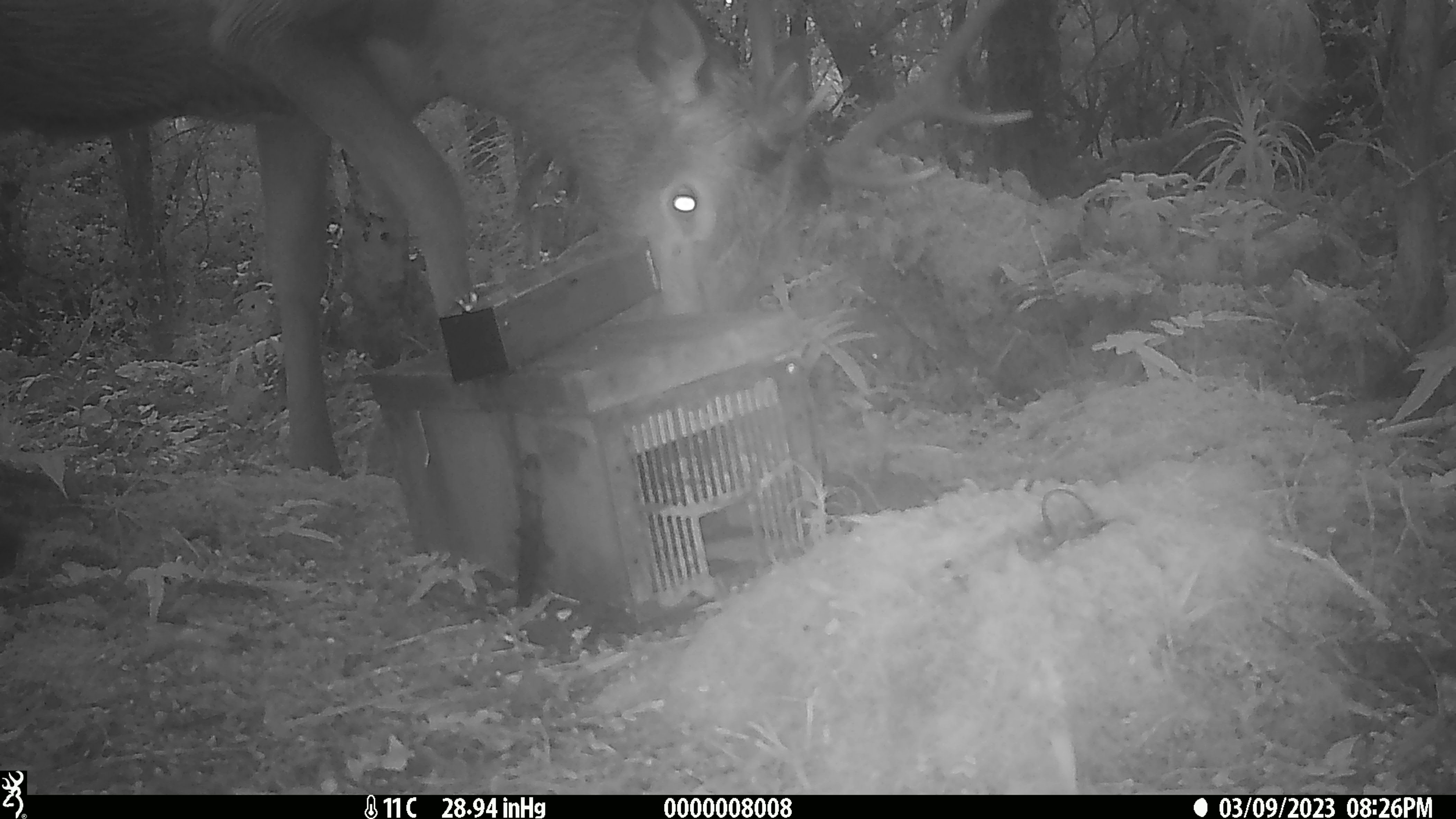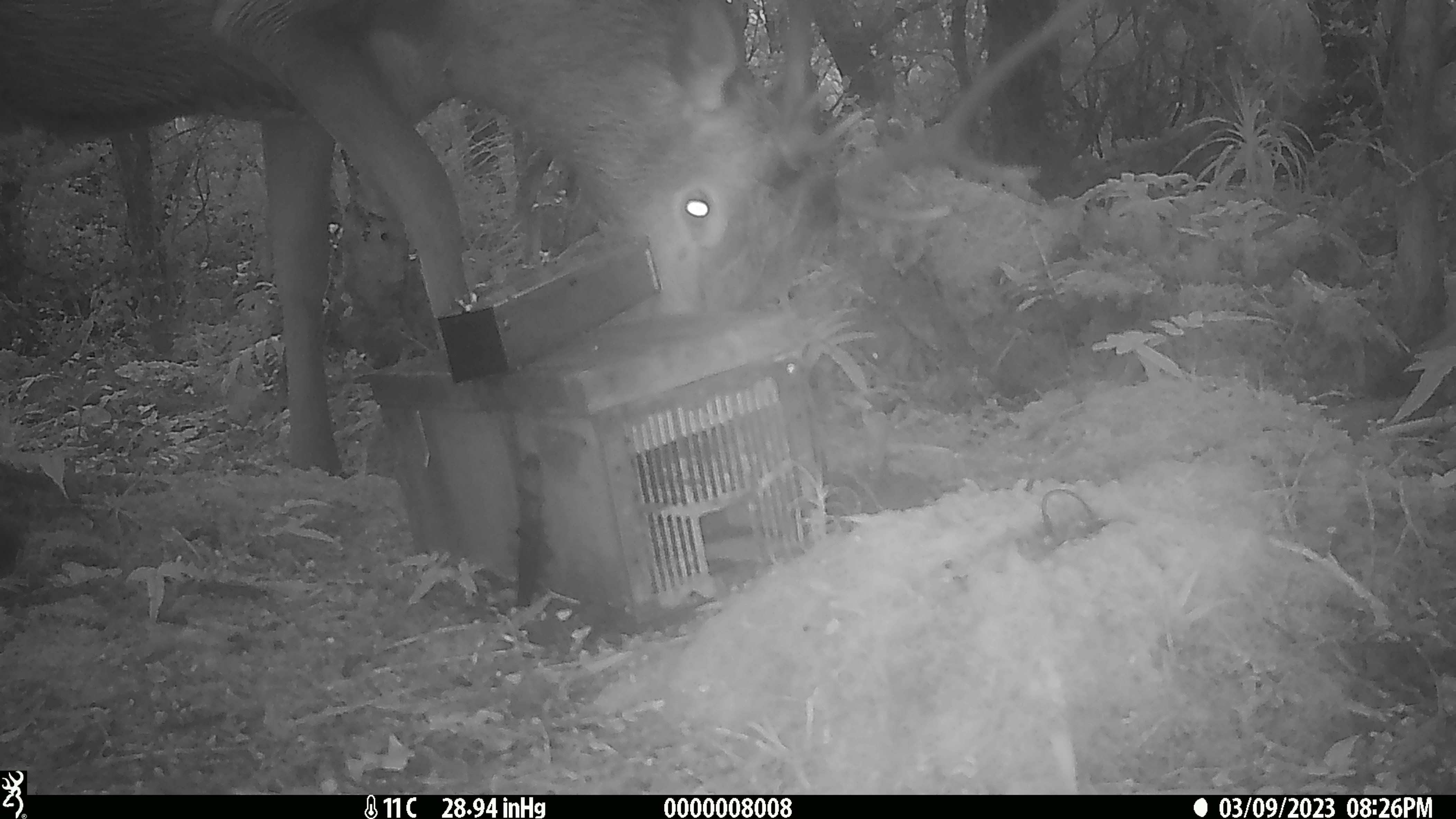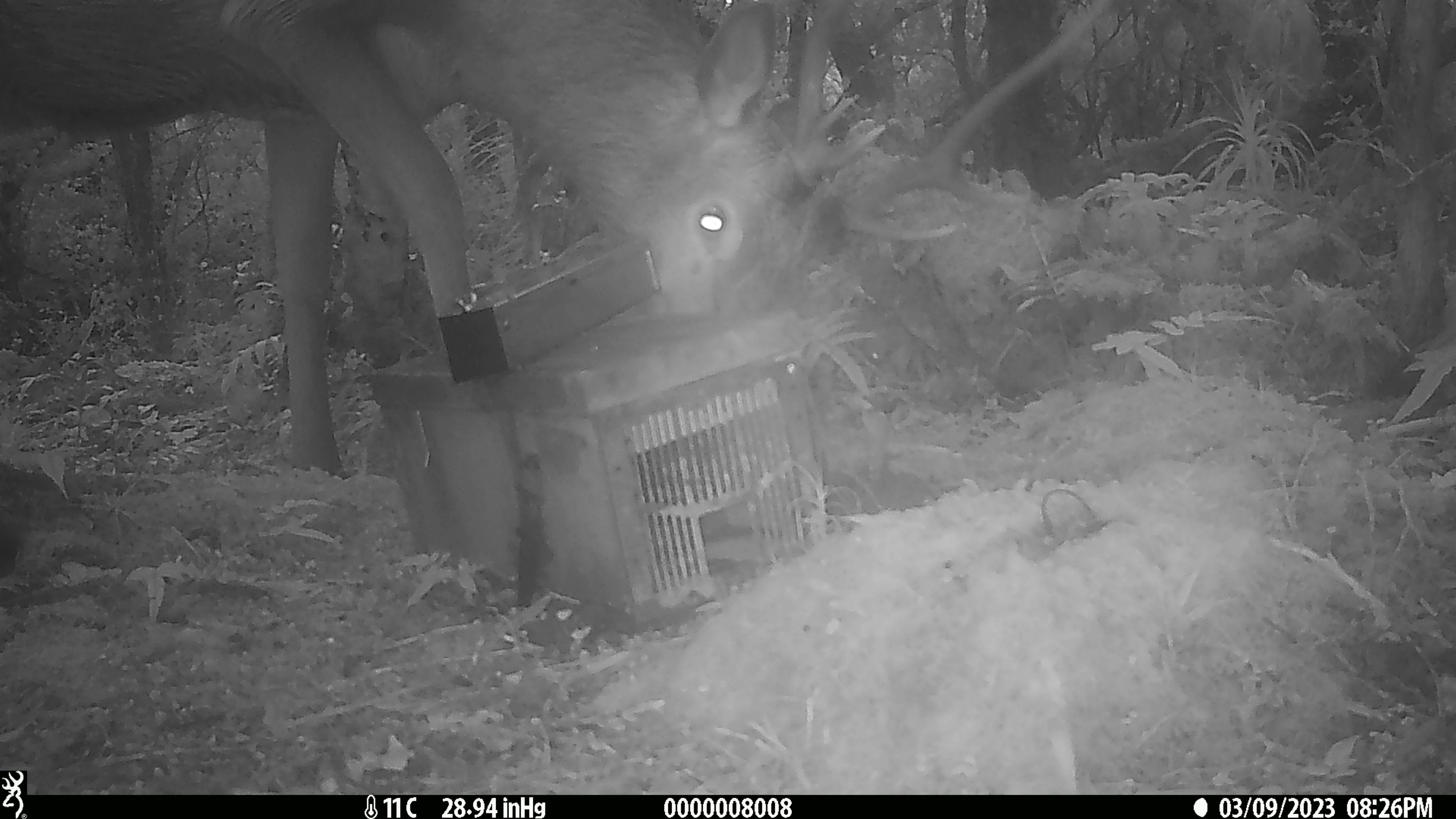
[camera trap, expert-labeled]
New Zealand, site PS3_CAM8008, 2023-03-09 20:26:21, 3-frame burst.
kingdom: Animalia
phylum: Chordata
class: Mammalia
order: Artiodactyla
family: Cervidae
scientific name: Cervidae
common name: deer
Deer (Cervidae).